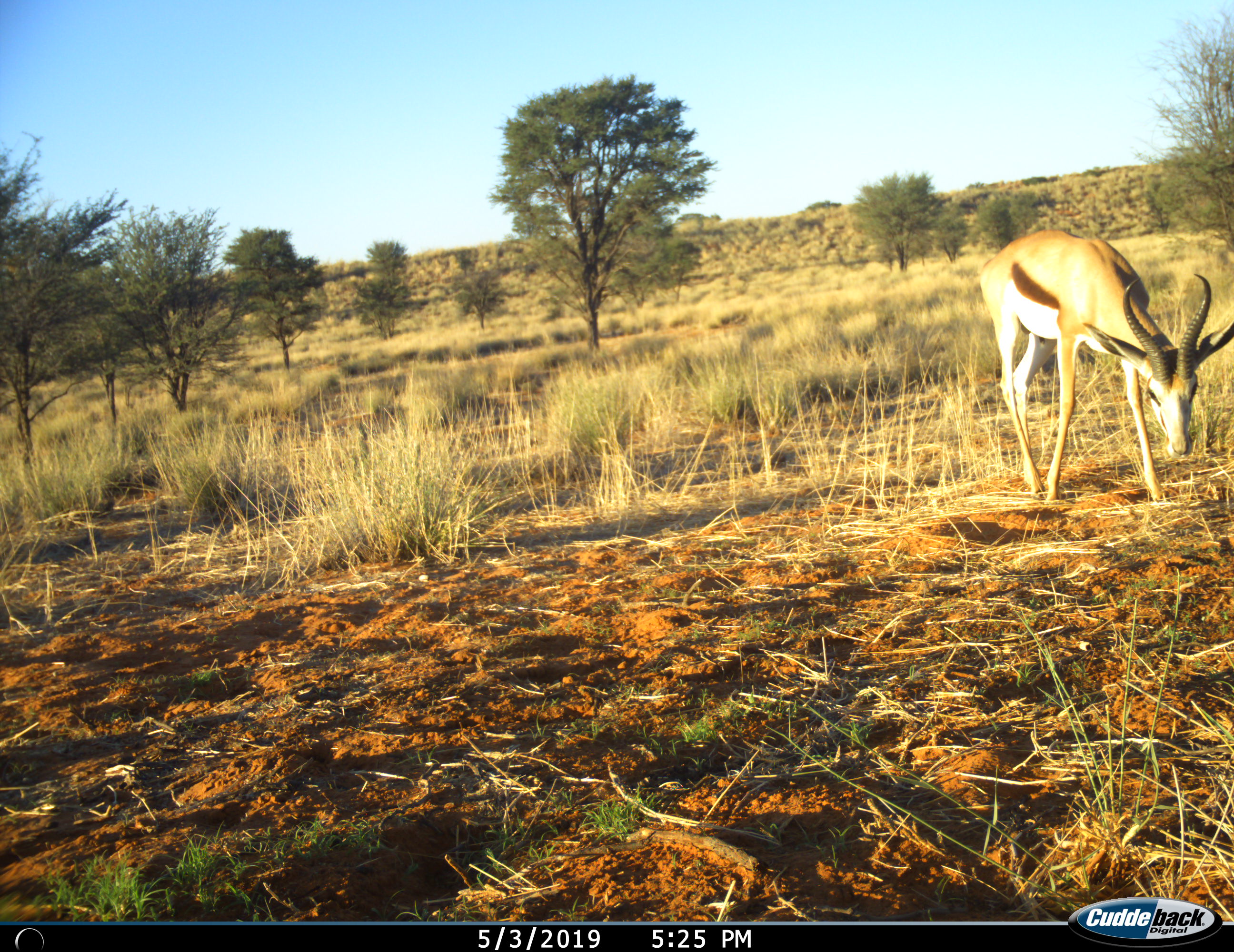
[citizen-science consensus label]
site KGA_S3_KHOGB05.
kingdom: Animalia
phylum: Chordata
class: Mammalia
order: Artiodactyla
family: Bovidae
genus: Antidorcas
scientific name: Antidorcas marsupialis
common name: springbok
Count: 1.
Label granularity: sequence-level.